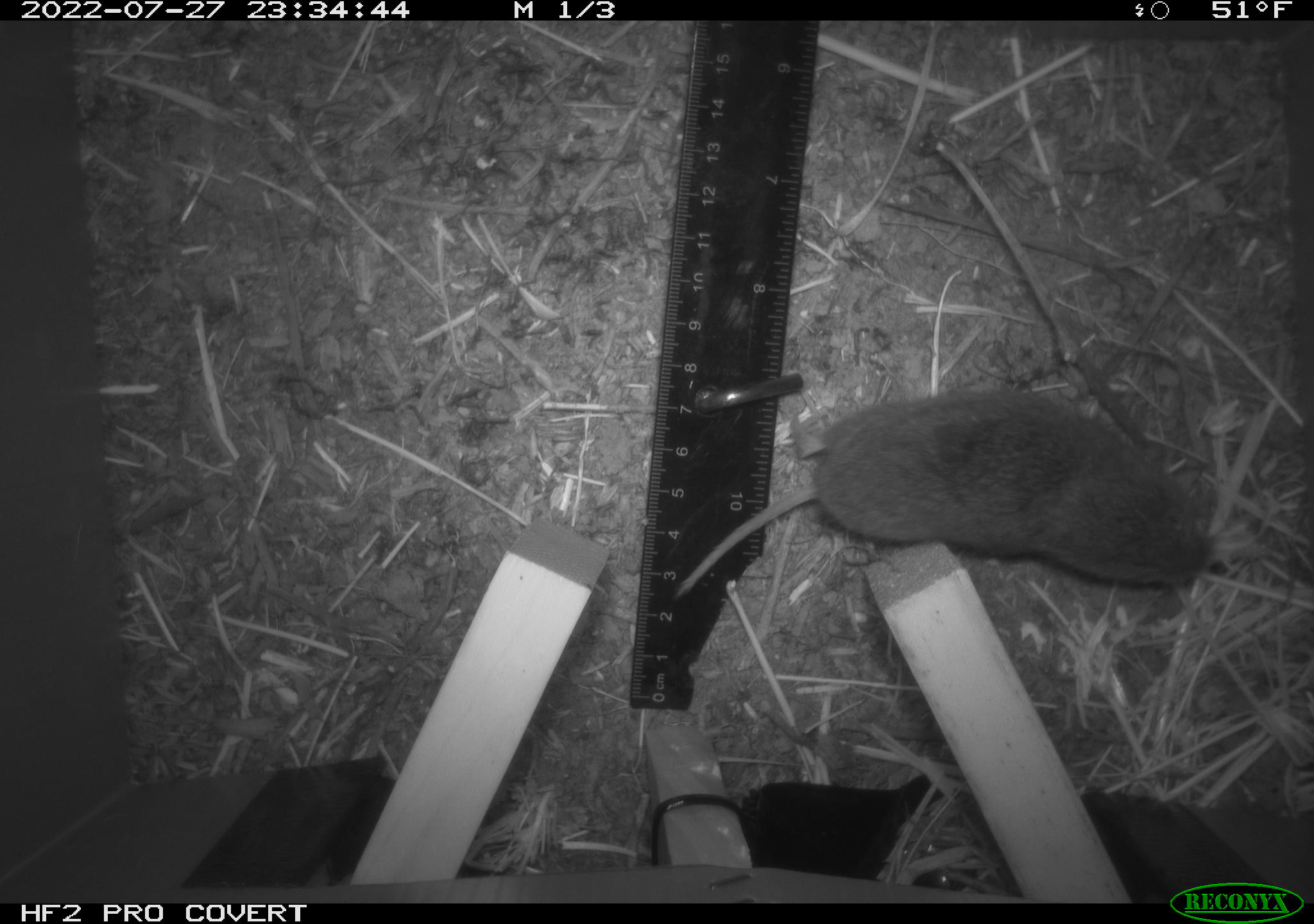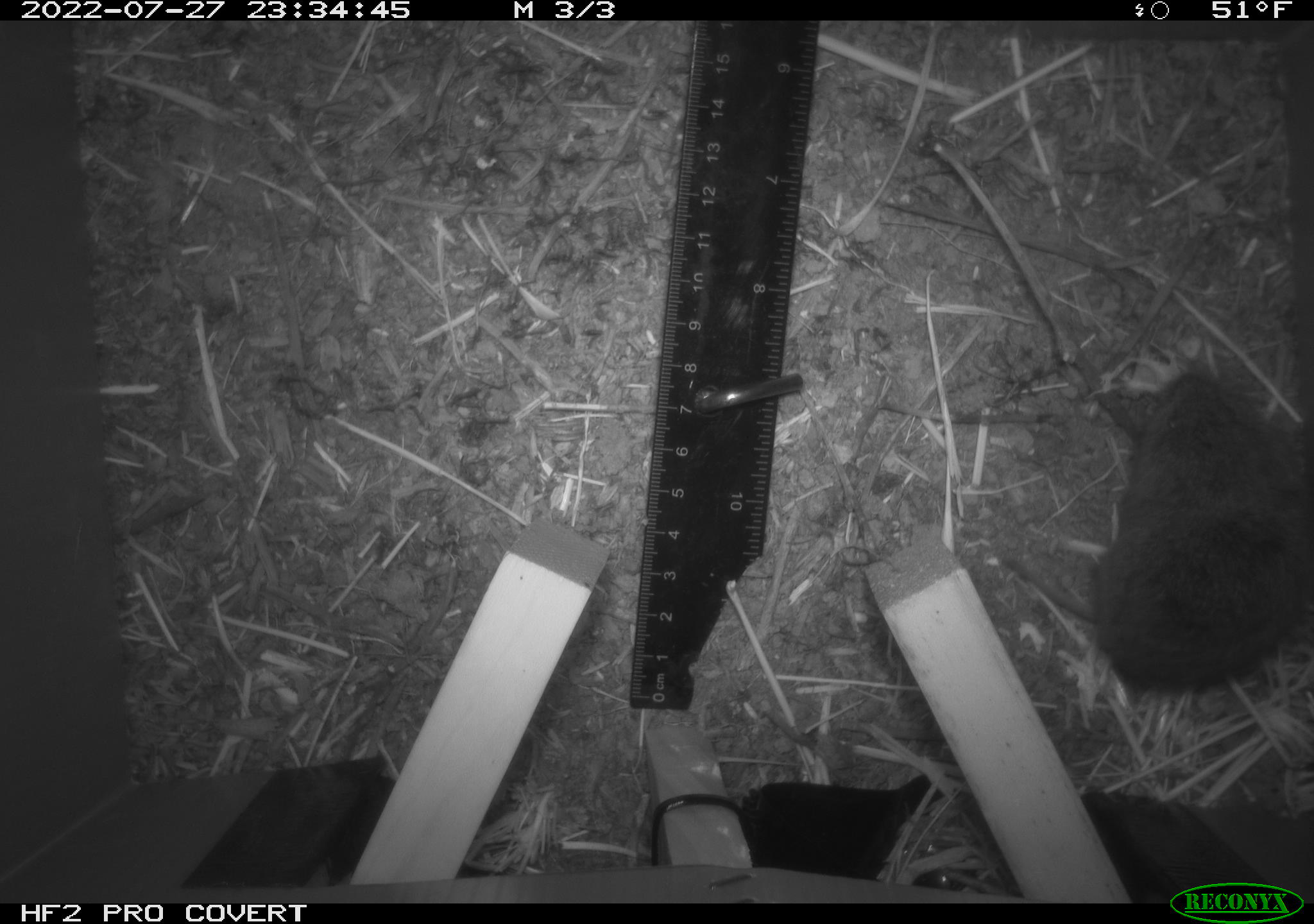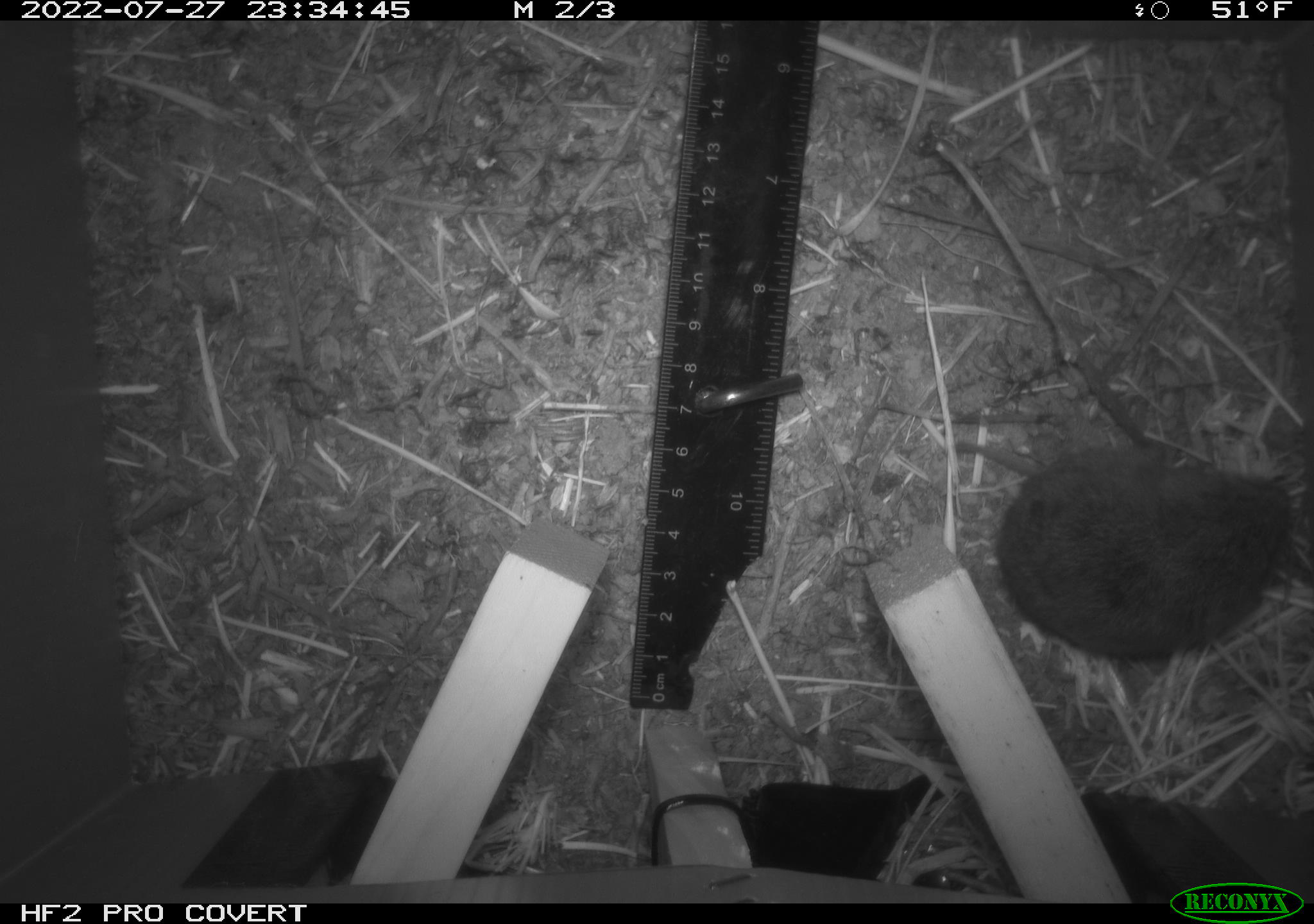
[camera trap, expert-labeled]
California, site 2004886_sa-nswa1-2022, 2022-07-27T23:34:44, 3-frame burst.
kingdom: Animalia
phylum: Chordata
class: Mammalia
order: Rodentia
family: Cricetidae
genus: Microtus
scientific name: Microtus californicus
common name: california vole